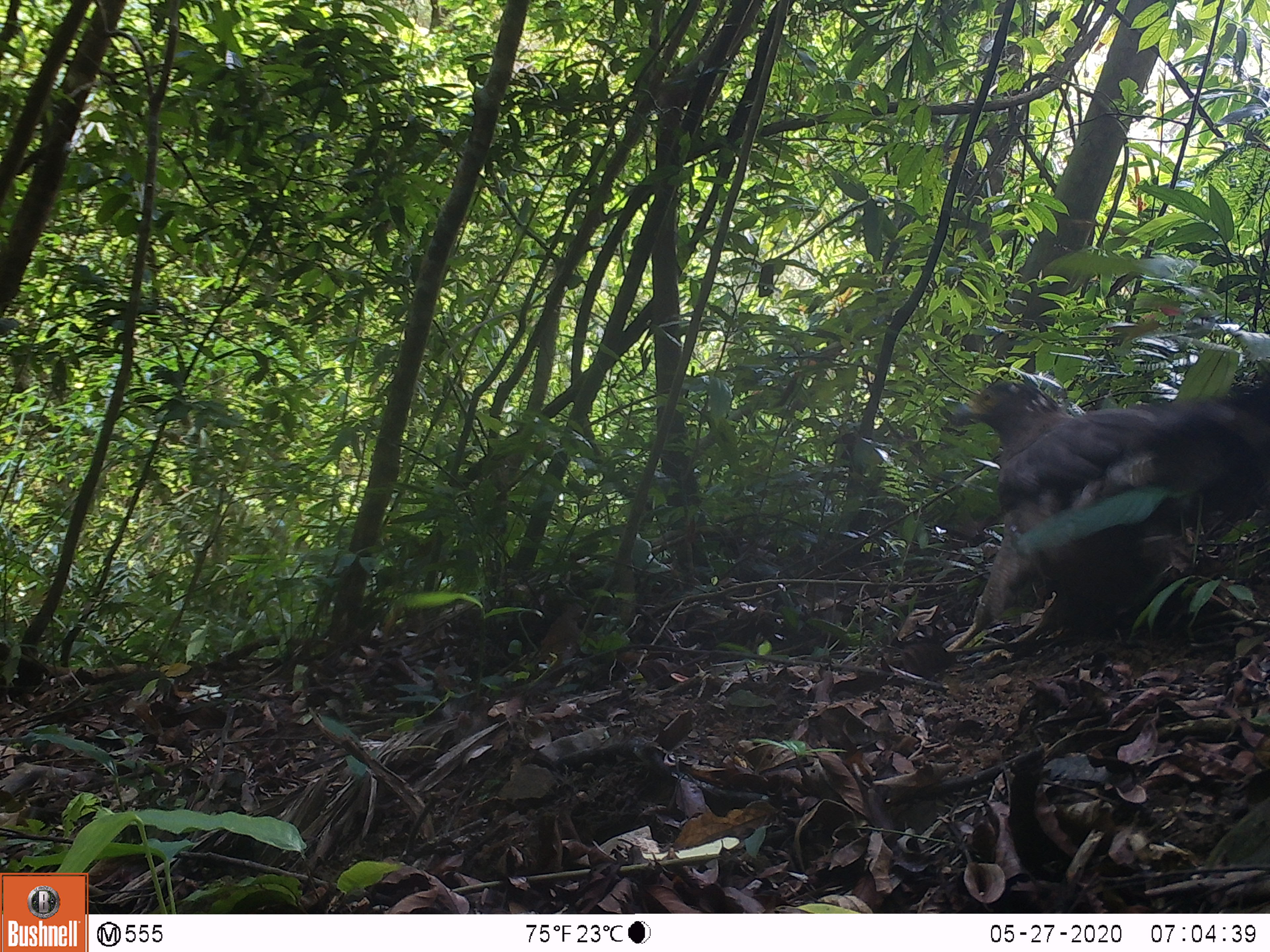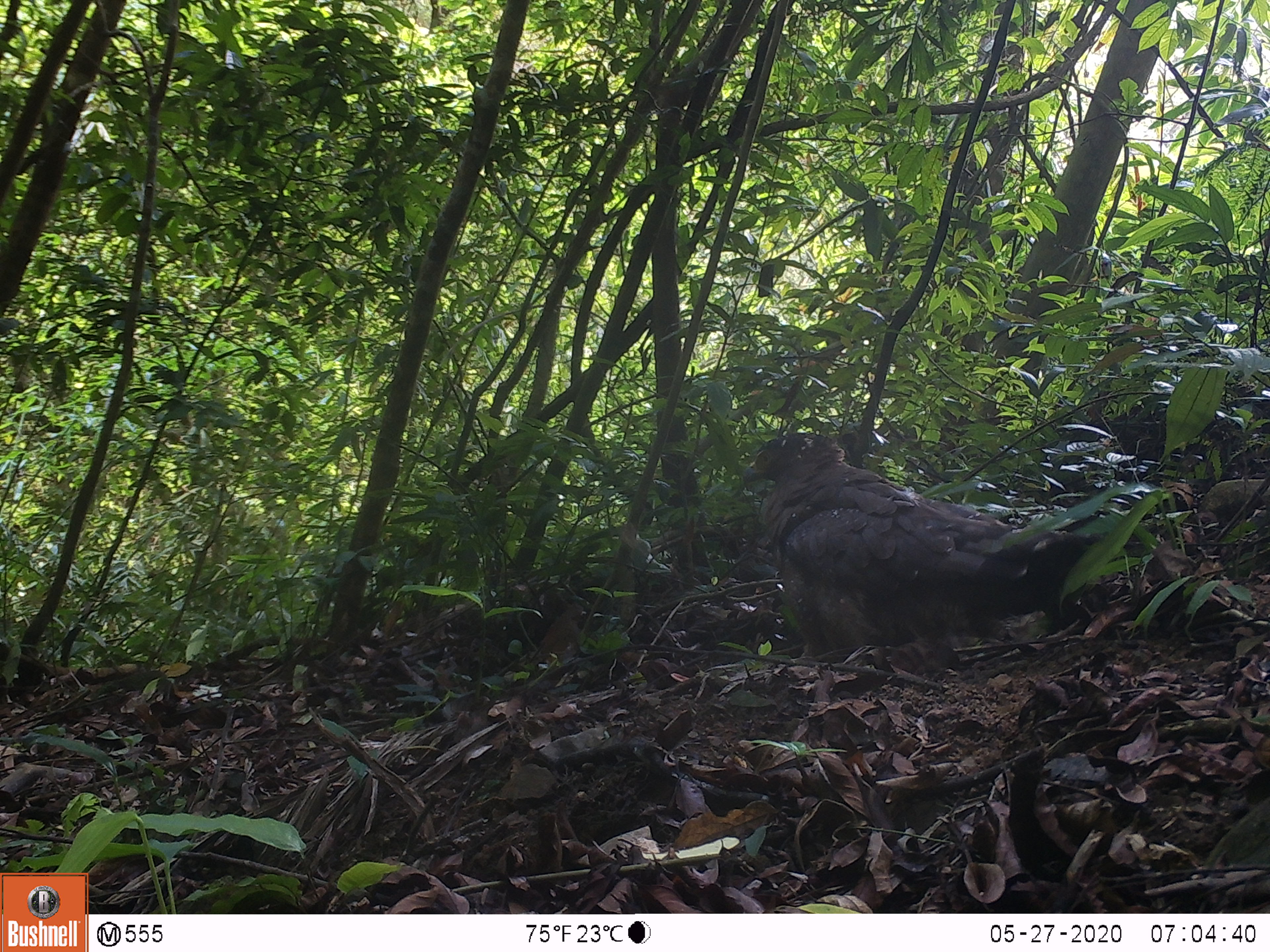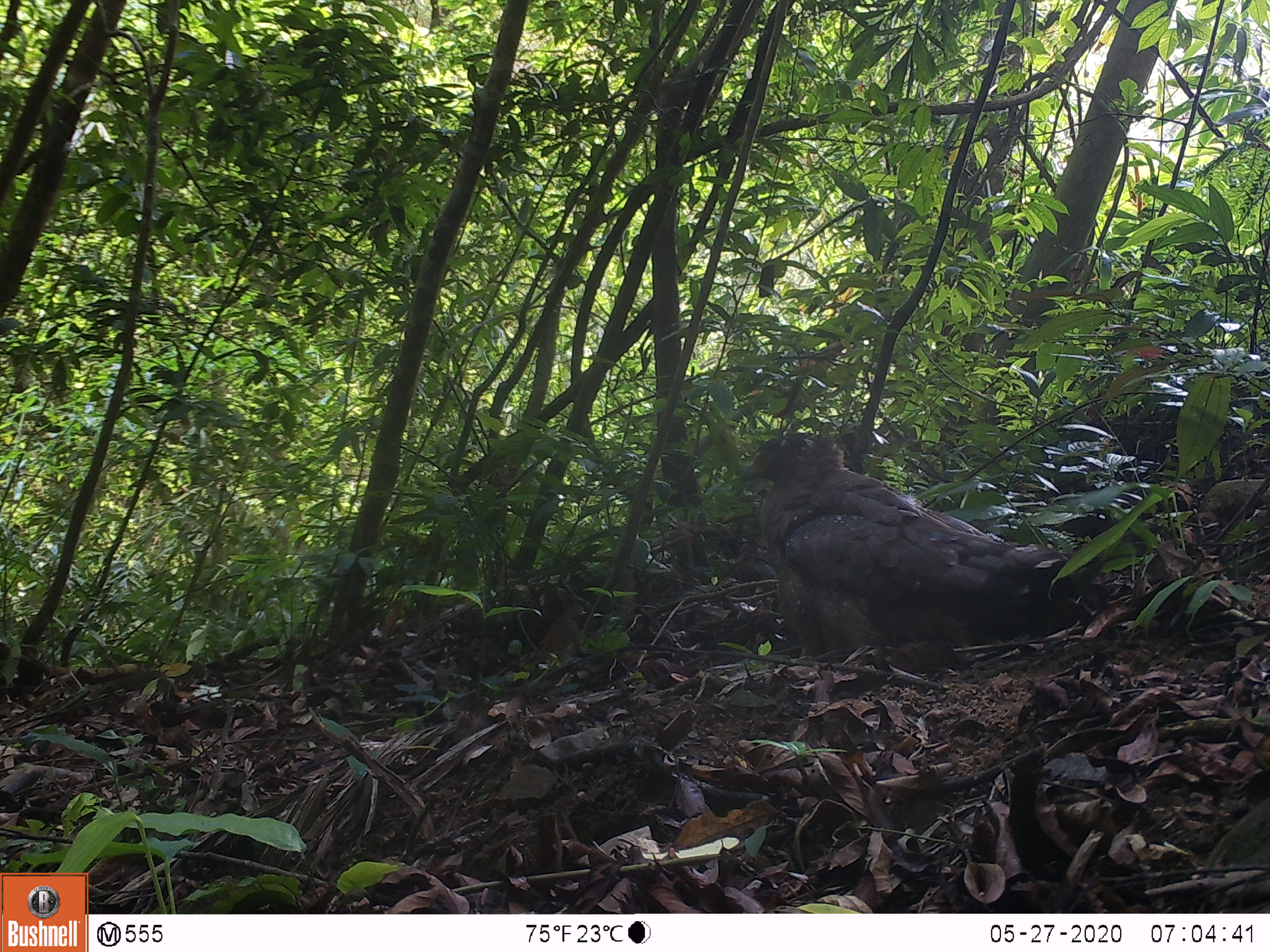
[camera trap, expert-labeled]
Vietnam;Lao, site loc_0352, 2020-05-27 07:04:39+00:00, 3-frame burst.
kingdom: Animalia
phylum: Chordata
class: Aves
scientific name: Aves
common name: bird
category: unidentified bird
Unidentified bird (bird) (Aves). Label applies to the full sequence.